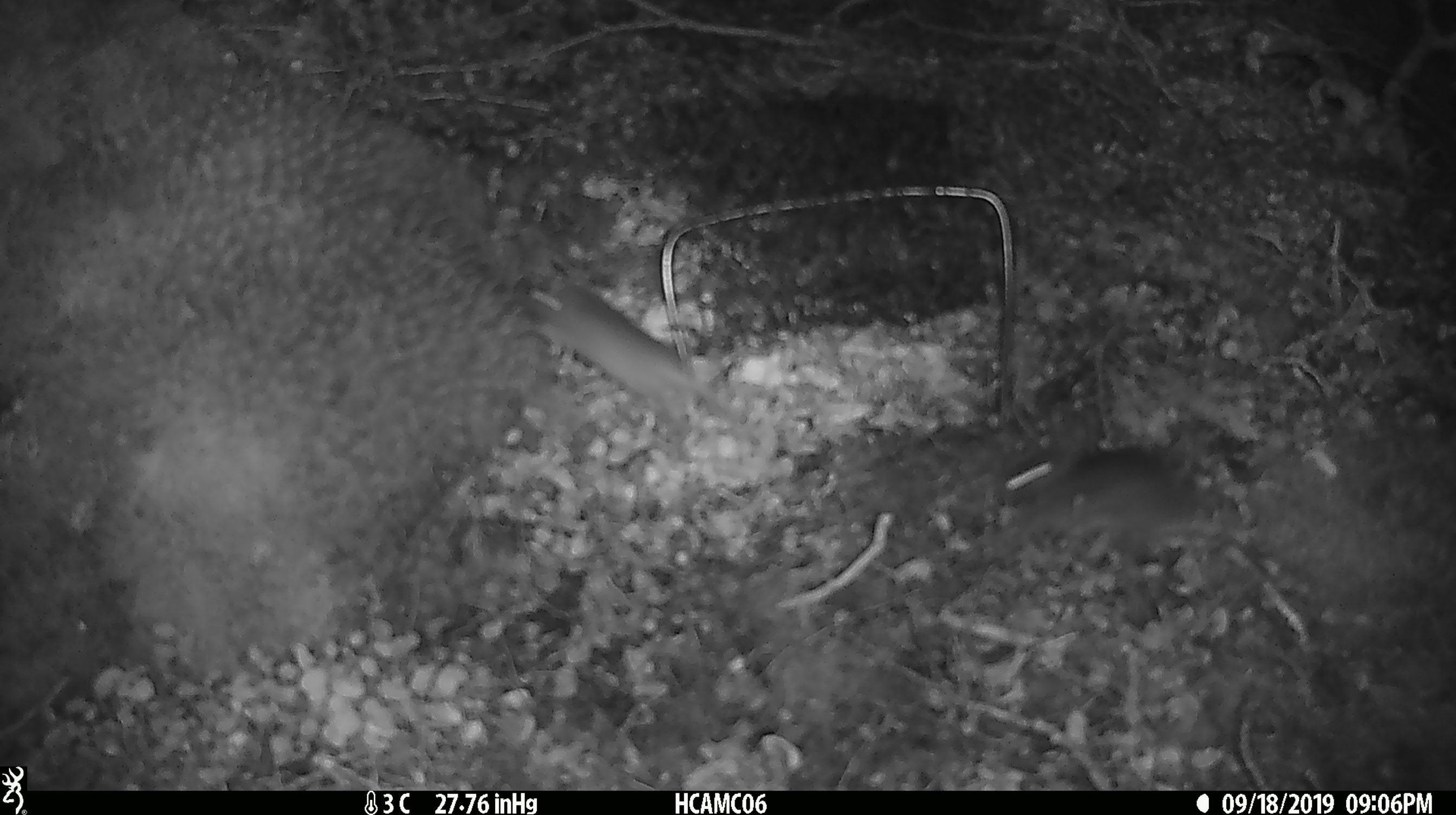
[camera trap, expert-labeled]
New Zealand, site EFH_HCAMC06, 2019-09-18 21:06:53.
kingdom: Animalia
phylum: Chordata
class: Mammalia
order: Rodentia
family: Muridae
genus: Mus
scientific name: Mus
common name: mouse